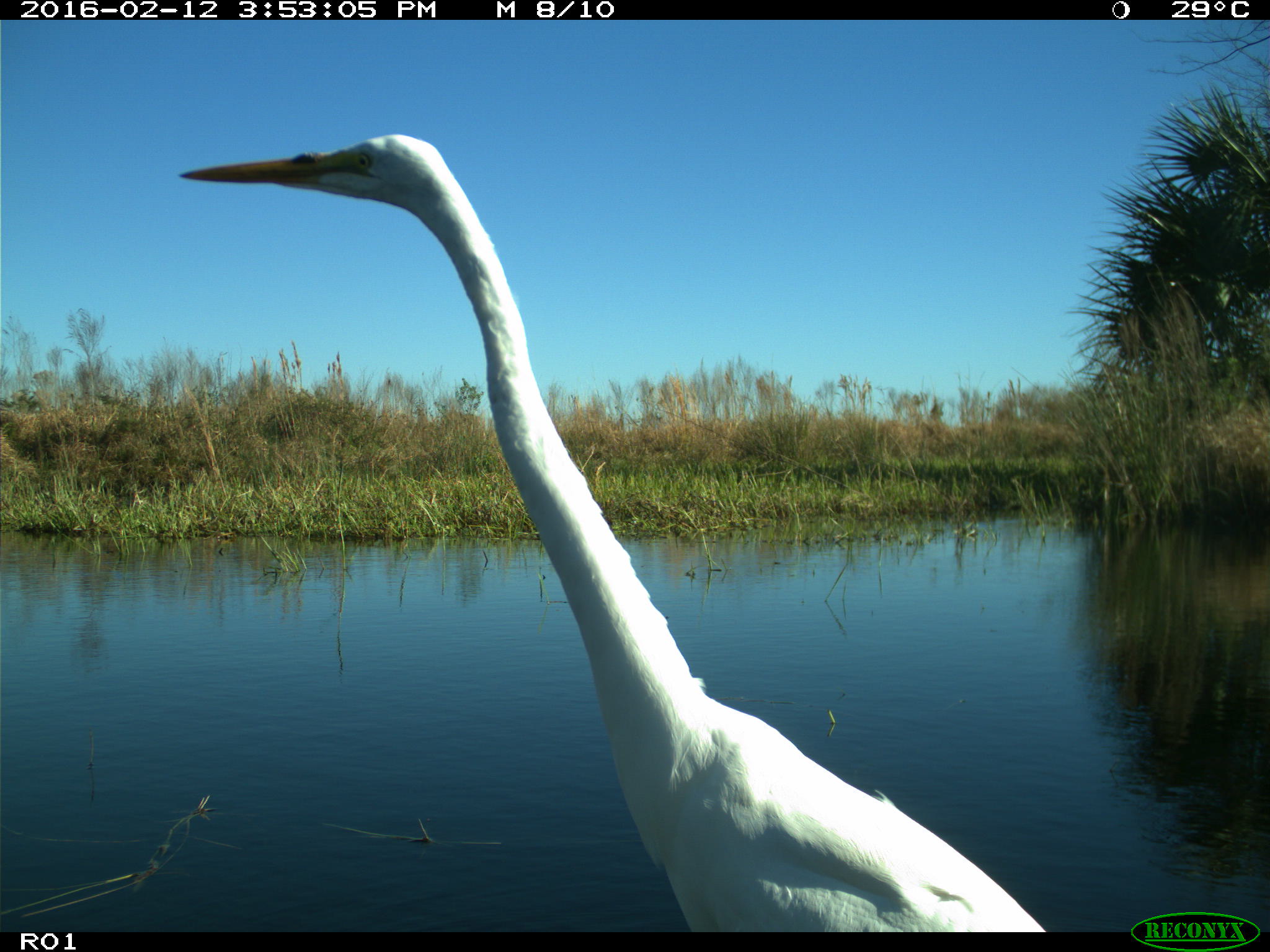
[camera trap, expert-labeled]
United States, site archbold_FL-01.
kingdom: Animalia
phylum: Chordata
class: Aves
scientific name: Aves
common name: birds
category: unidentified bird